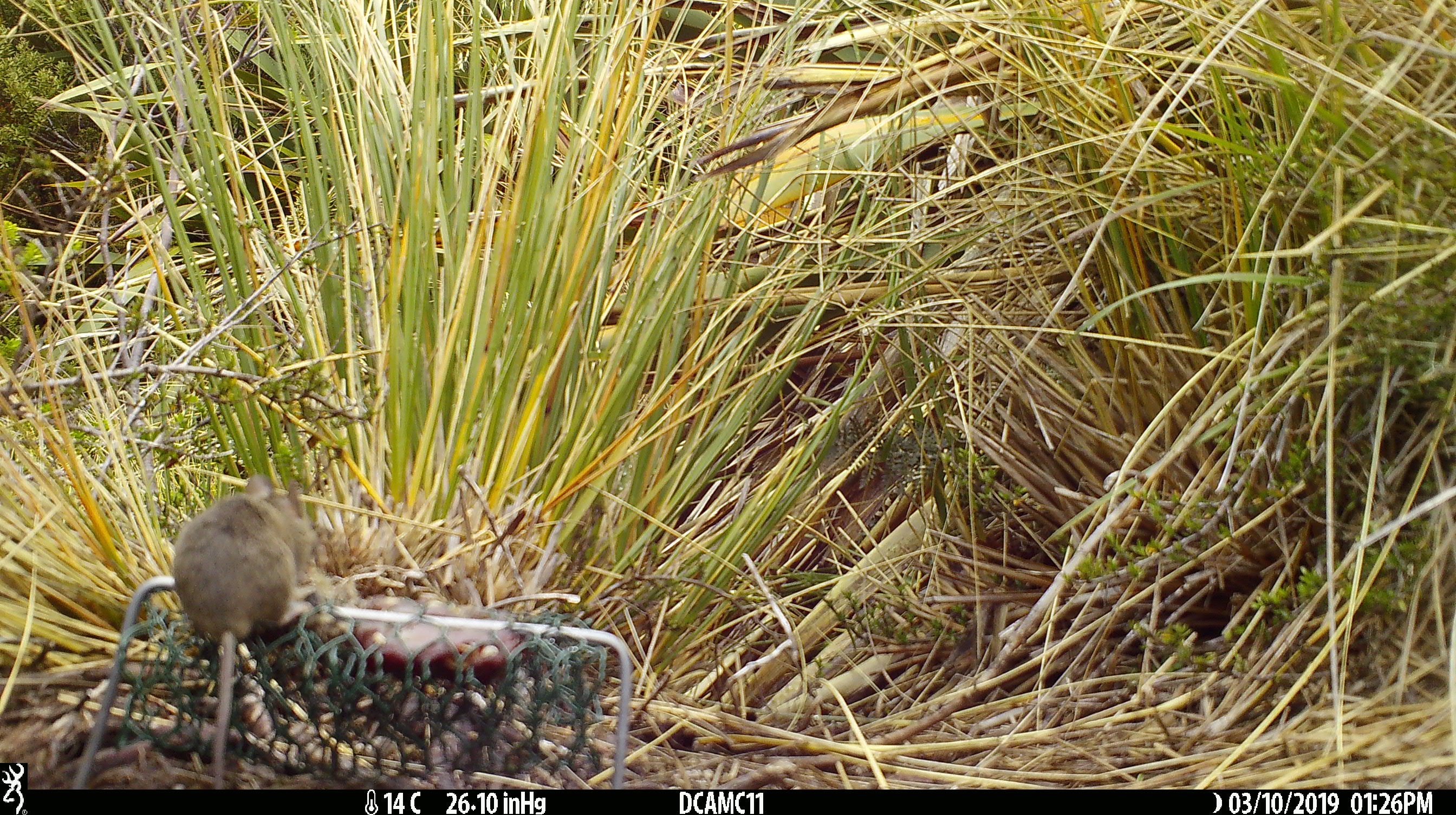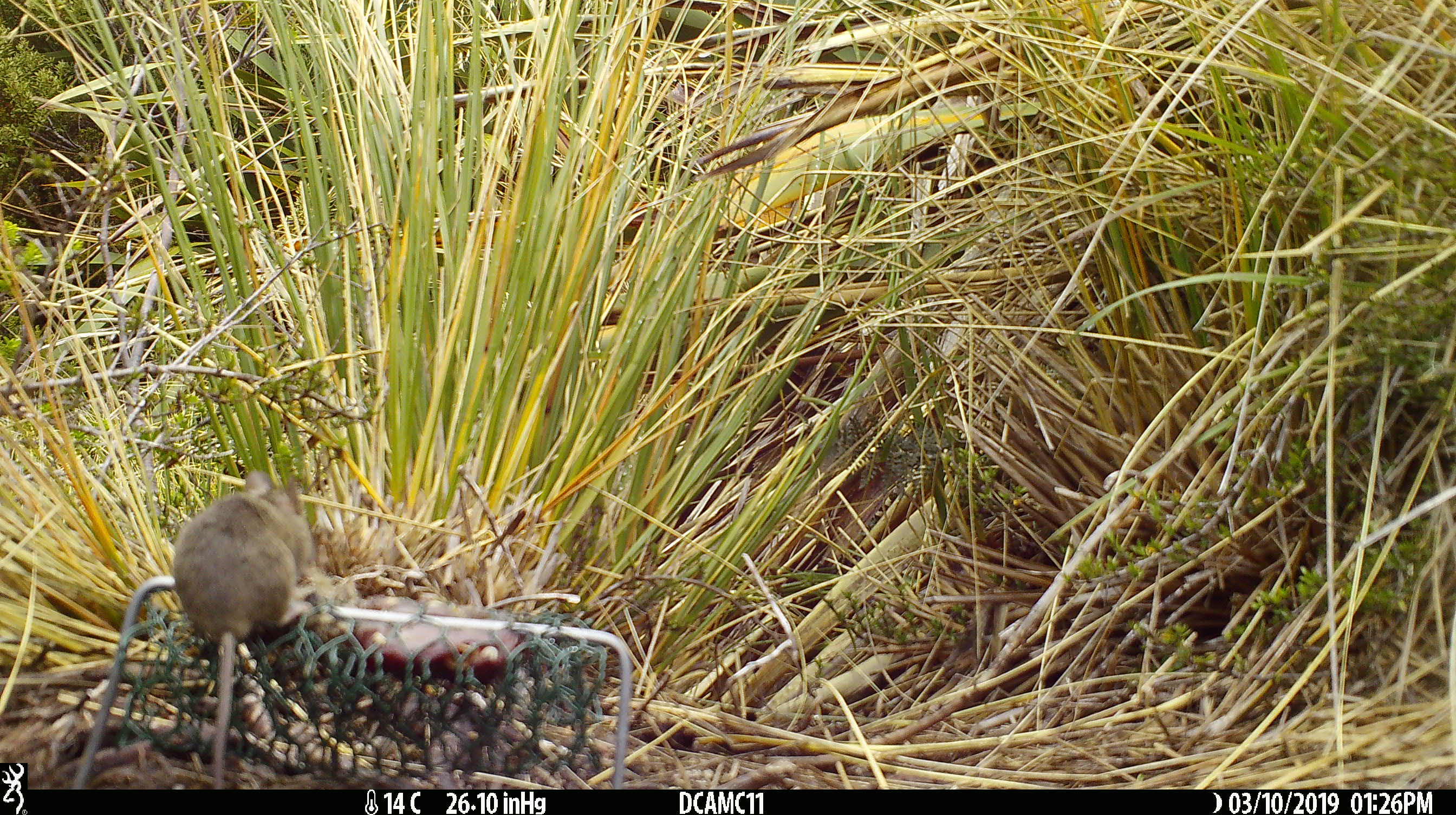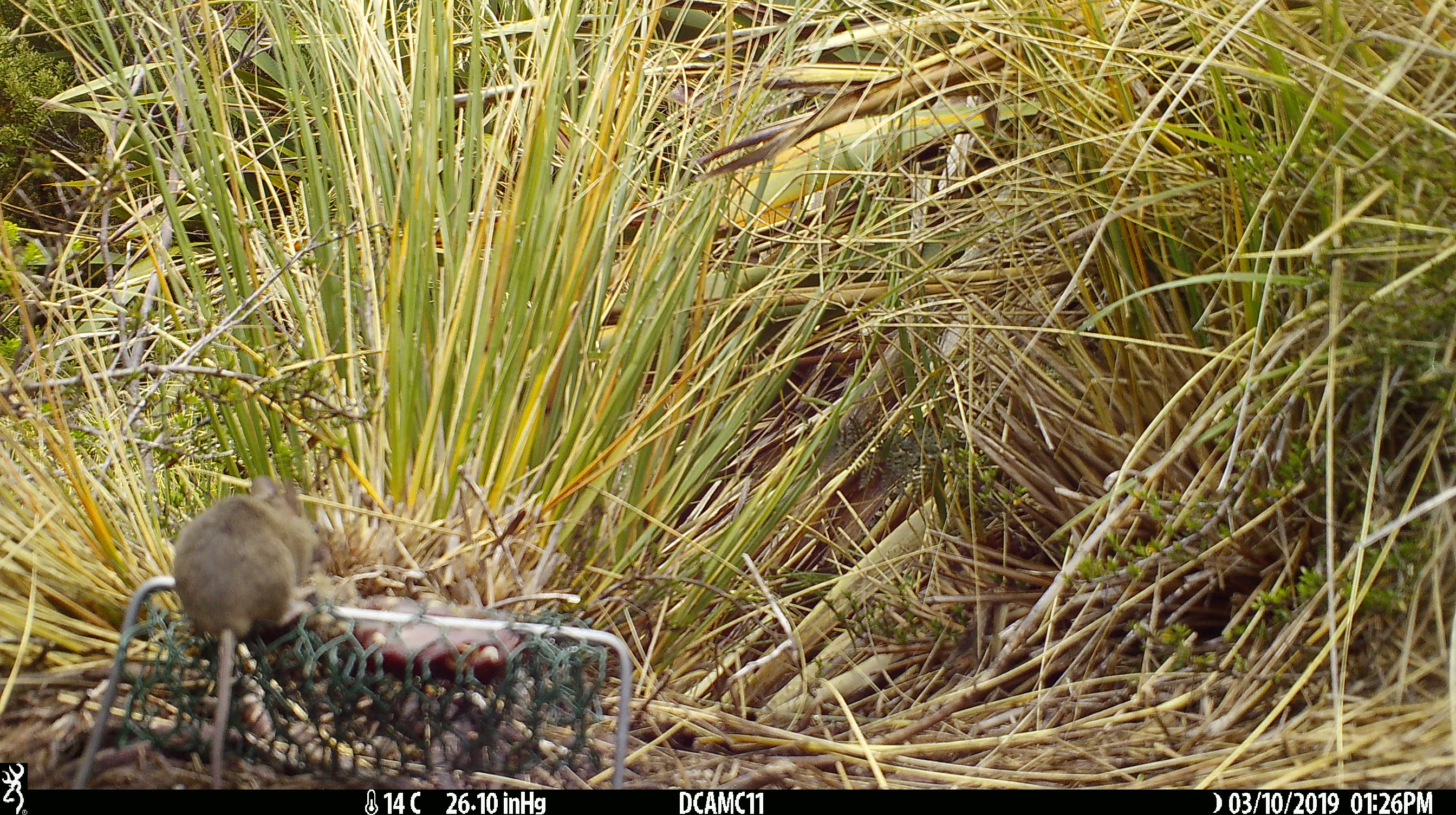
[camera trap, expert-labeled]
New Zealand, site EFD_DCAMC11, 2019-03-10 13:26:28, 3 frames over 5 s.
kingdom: Animalia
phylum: Chordata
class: Mammalia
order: Rodentia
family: Muridae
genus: Mus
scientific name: Mus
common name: mouse